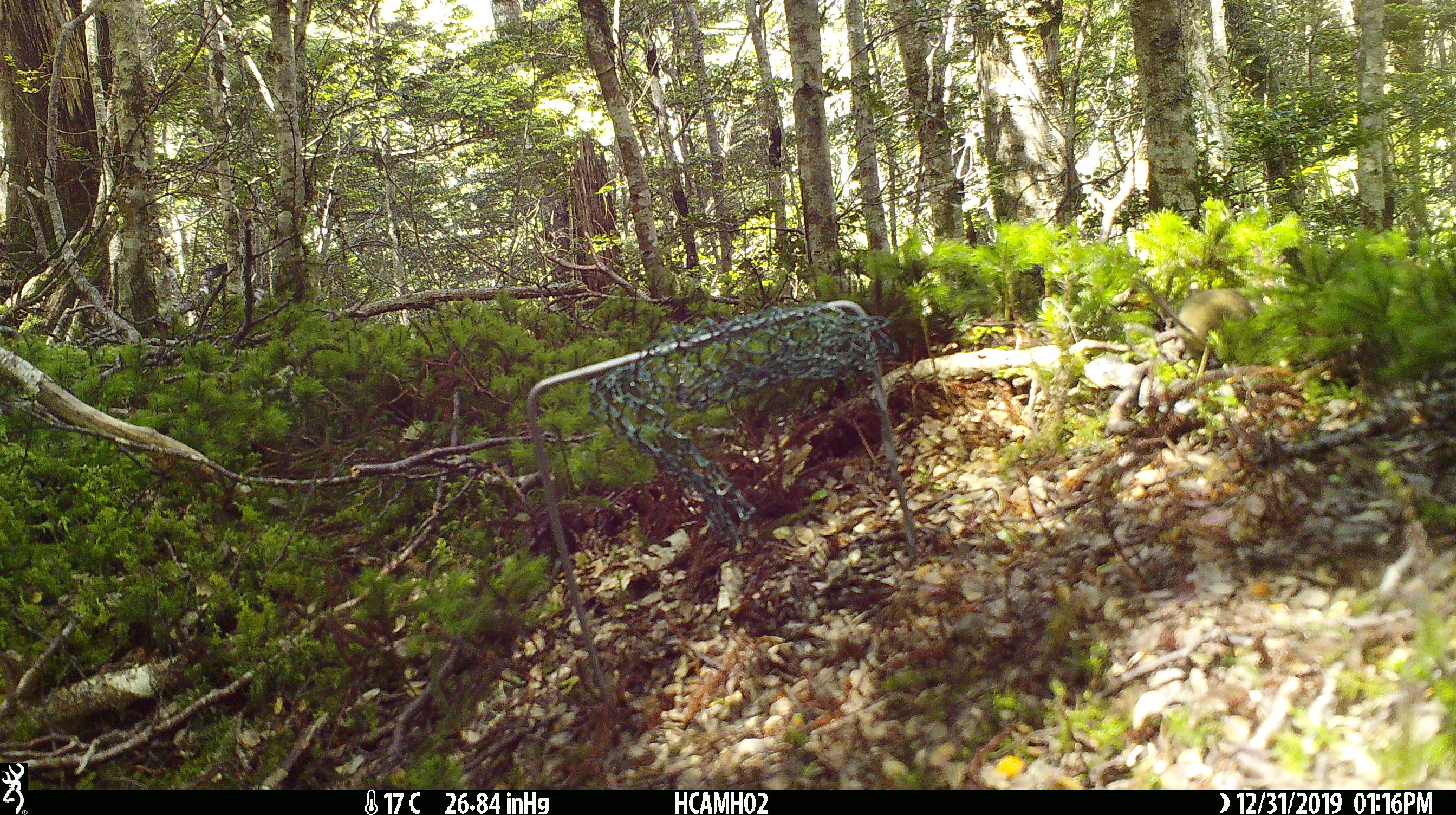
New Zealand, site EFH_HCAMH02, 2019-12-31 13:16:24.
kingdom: Animalia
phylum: Chordata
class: Mammalia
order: Rodentia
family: Muridae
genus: Mus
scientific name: Mus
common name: mouse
Mouse (Mus).